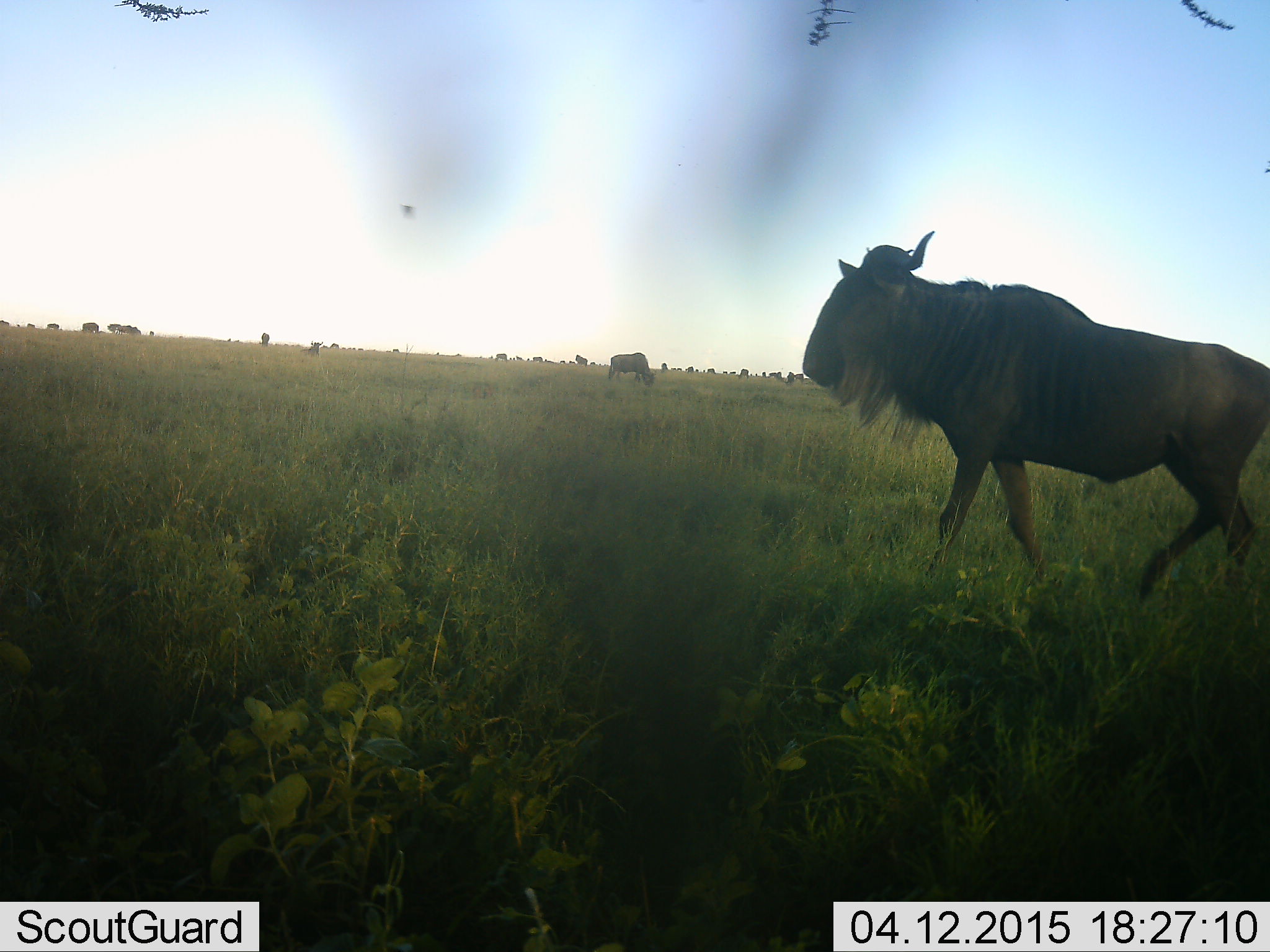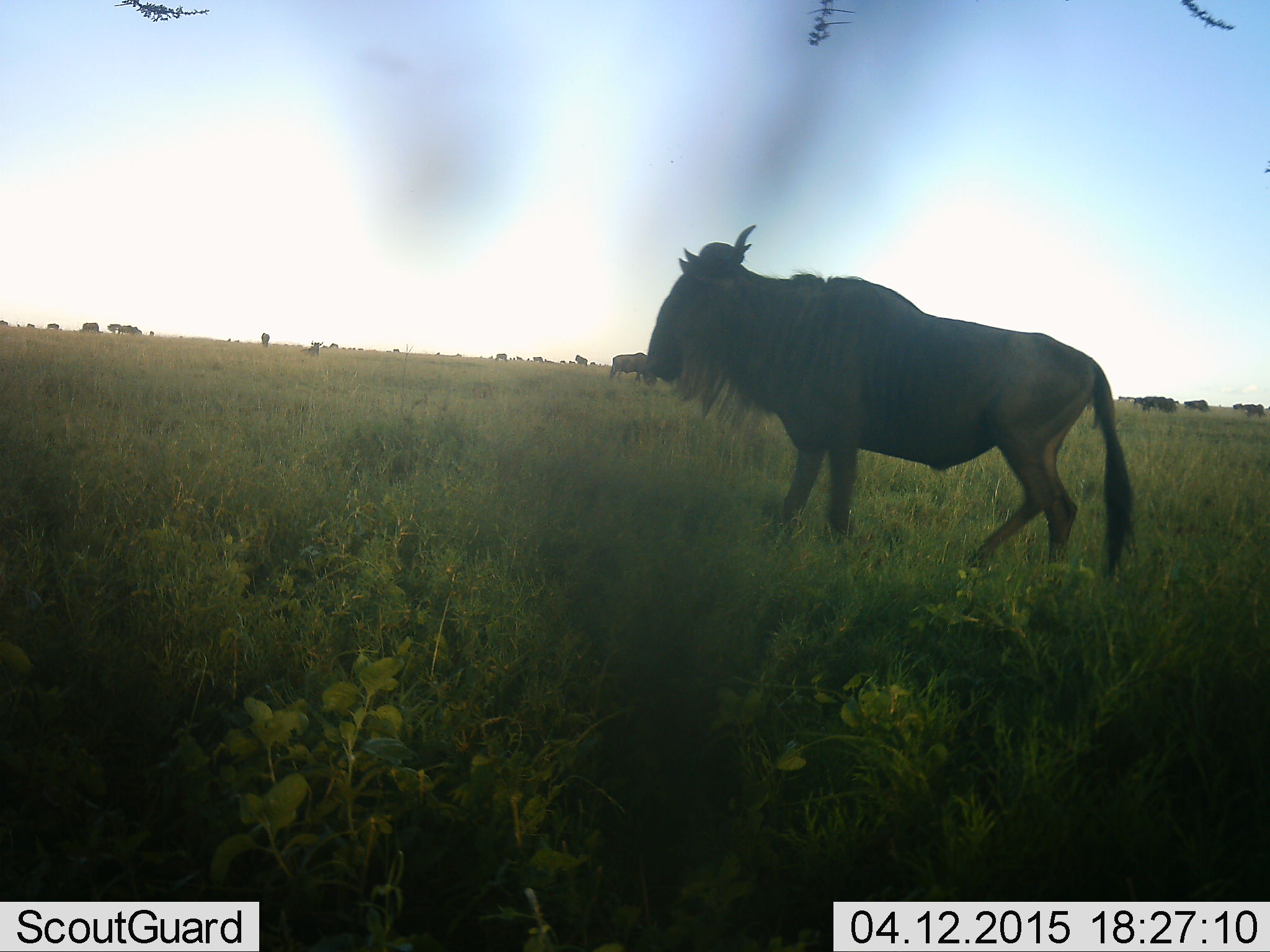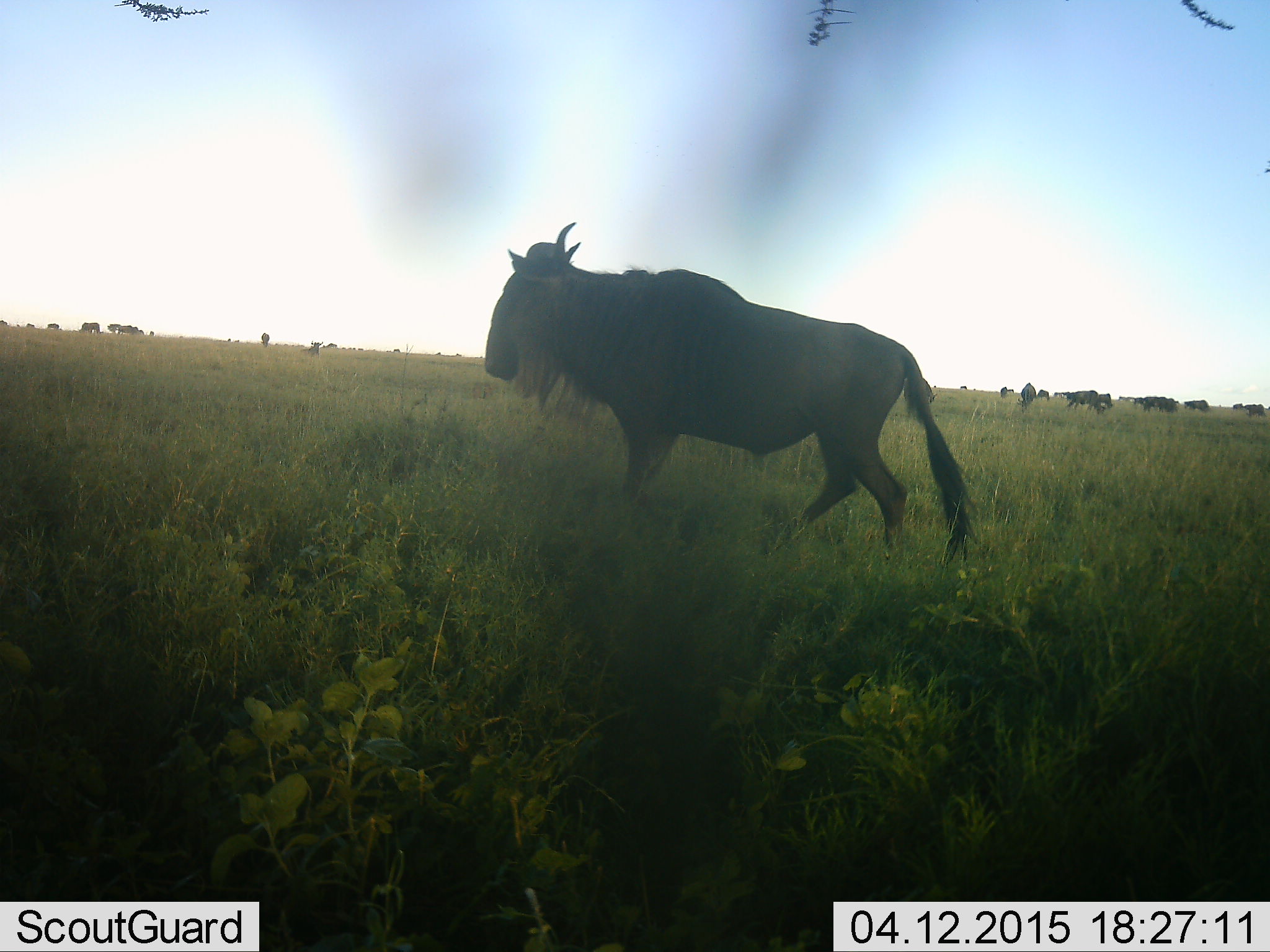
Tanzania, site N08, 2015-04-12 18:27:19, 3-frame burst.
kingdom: Animalia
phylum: Chordata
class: Mammalia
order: Artiodactyla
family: Bovidae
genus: Connochaetes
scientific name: Connochaetes taurinus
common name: blue wildebeest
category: wildebeest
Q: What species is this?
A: Wildebeest (blue wildebeest) (Connochaetes taurinus).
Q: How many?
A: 10.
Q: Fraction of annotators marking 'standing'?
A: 50%.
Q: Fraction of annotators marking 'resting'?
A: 0%.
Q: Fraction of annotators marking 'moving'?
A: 100%.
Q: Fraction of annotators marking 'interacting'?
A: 0%.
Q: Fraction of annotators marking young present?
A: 0%.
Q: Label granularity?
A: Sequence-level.